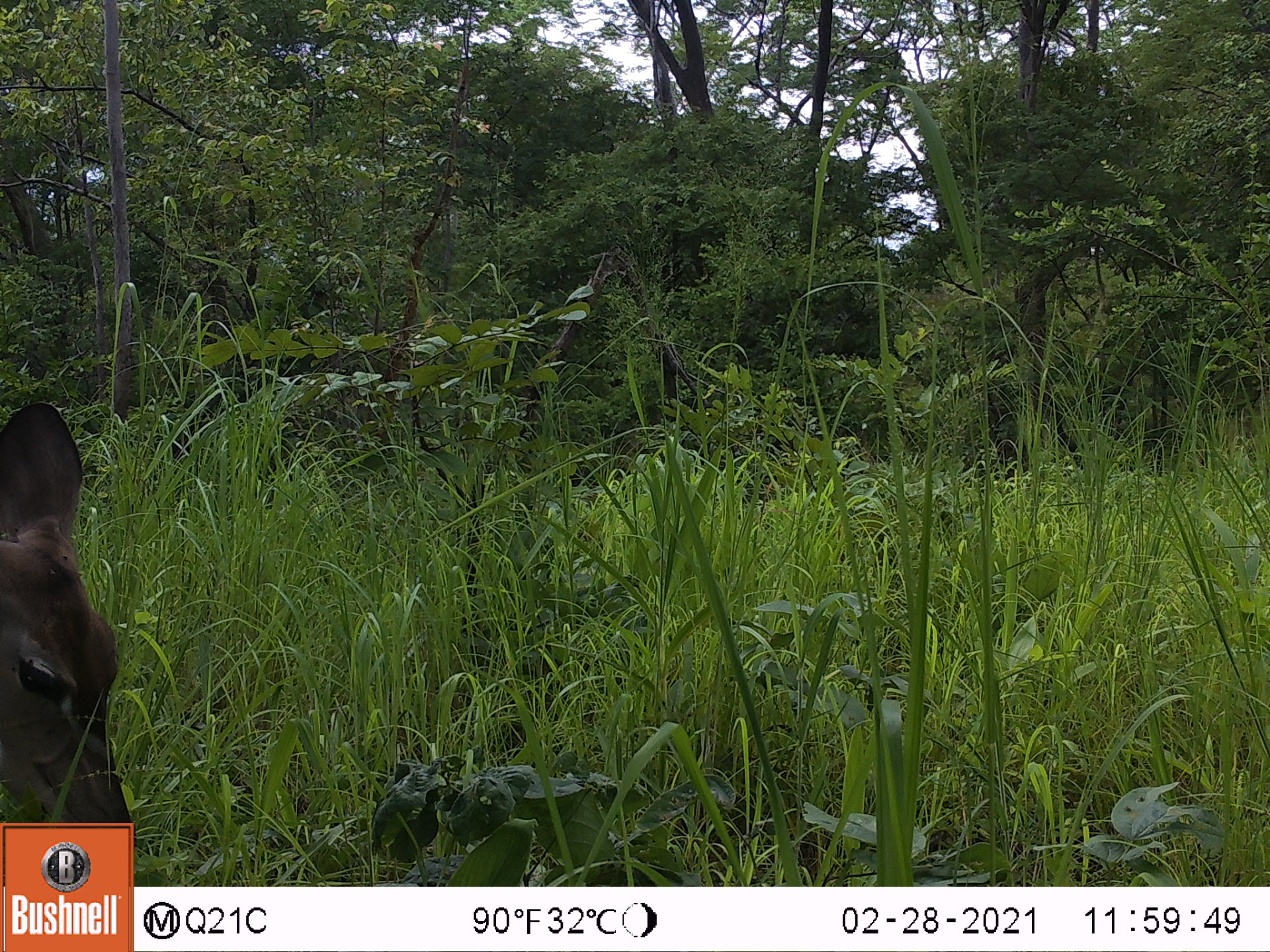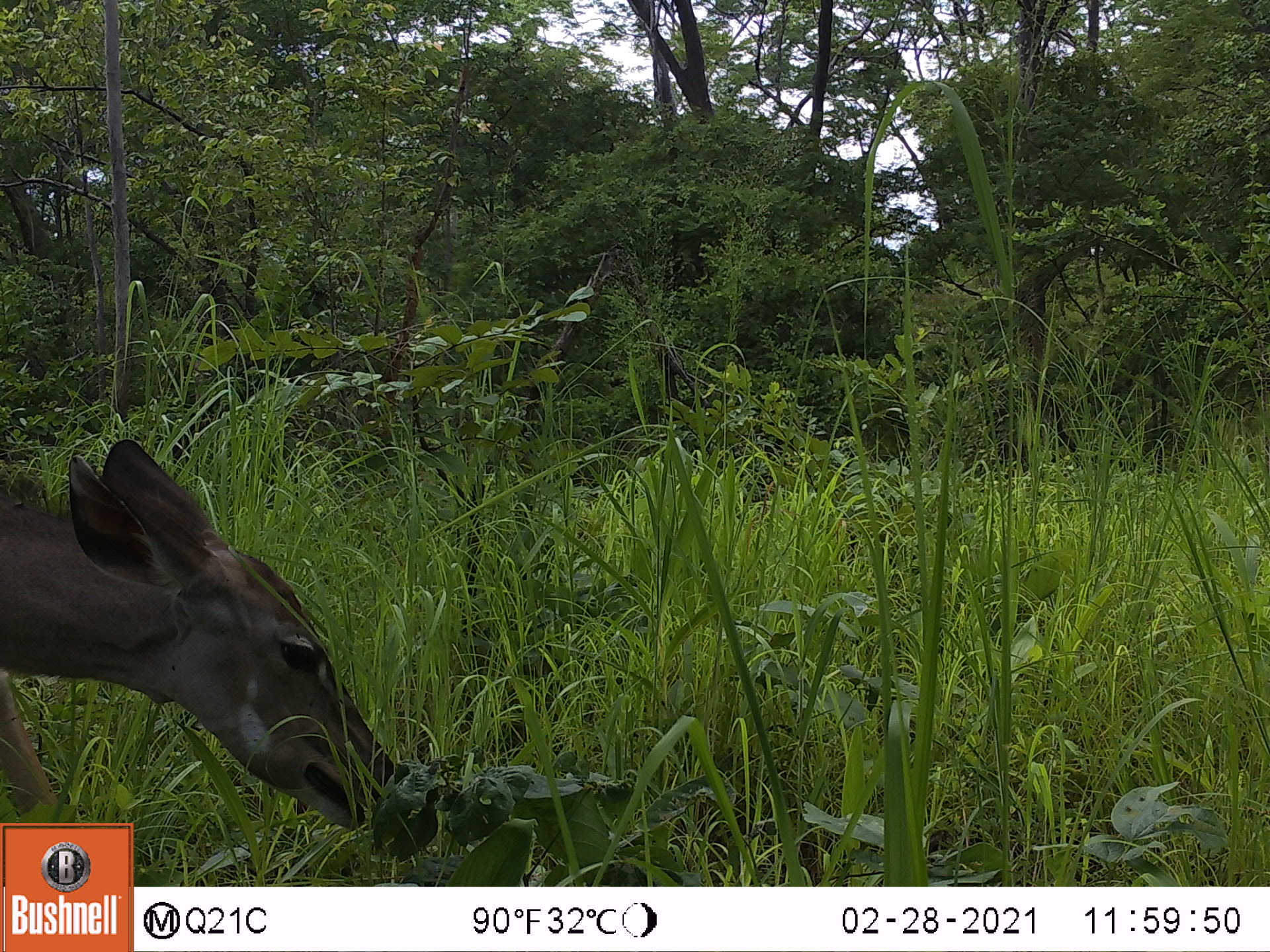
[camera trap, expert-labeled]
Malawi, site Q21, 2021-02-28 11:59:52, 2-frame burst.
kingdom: Animalia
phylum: Chordata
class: Mammalia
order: Artiodactyla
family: Bovidae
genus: Tragelaphus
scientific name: Tragelaphus strepsiceros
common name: greater kudu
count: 1